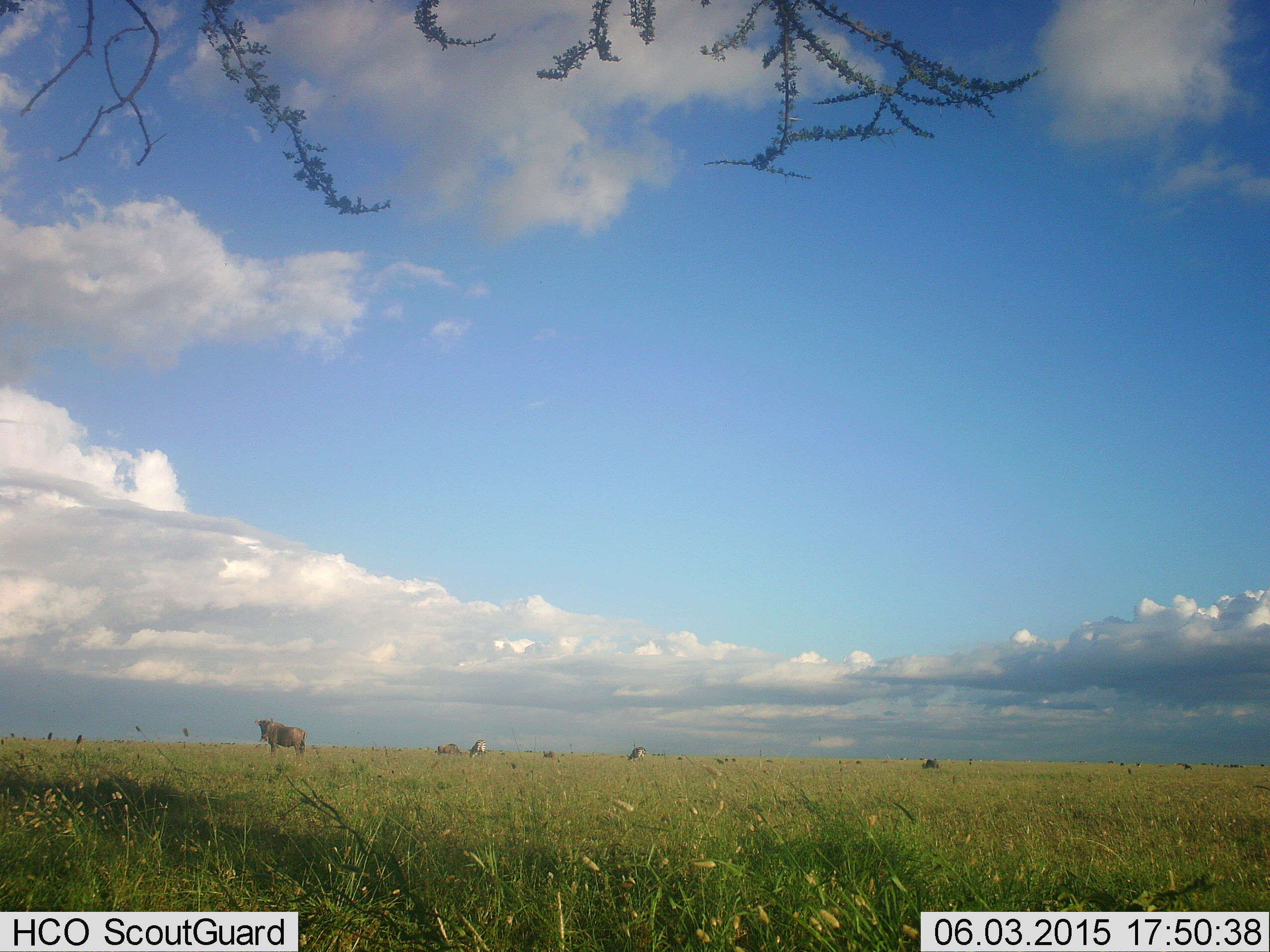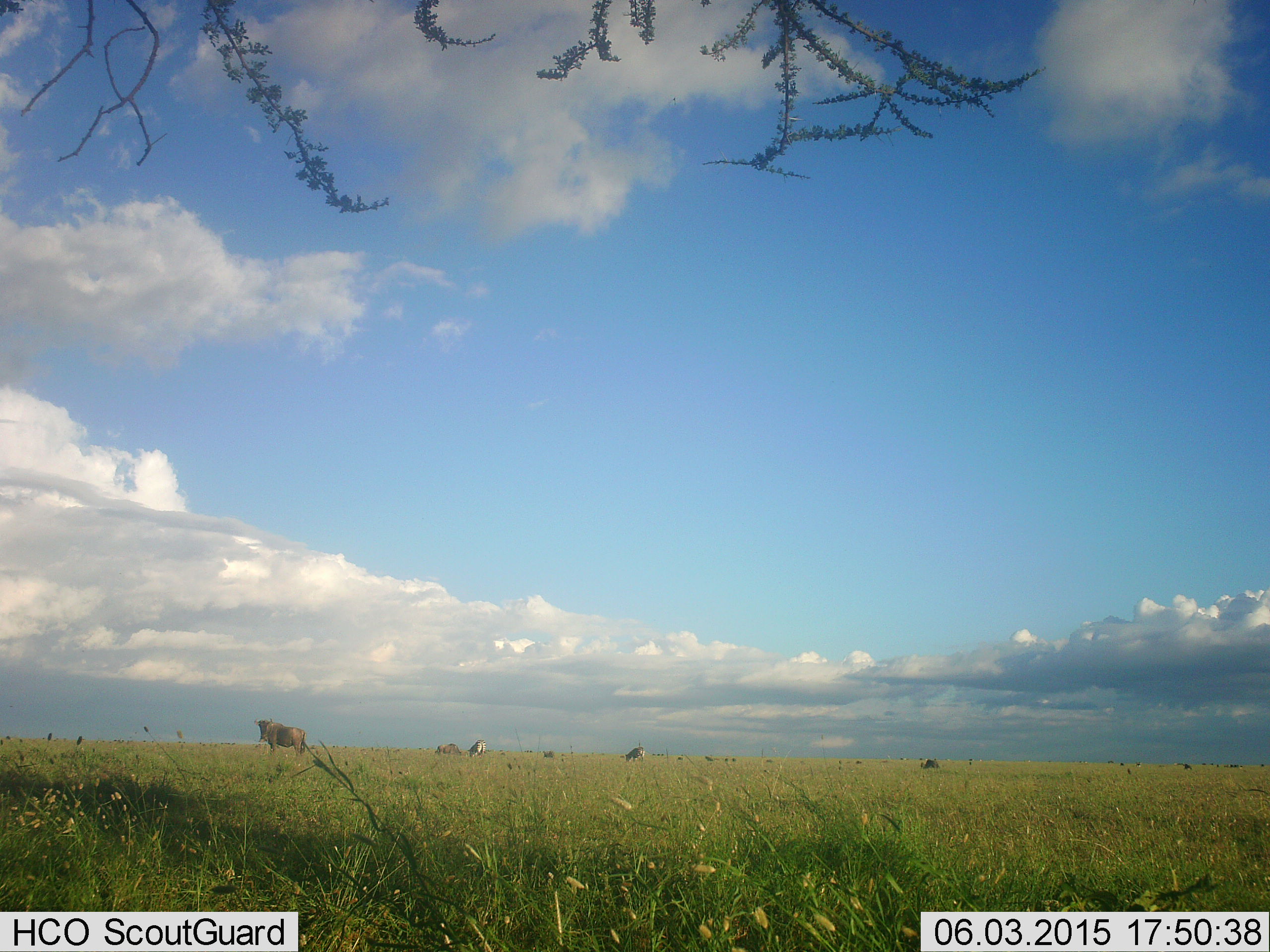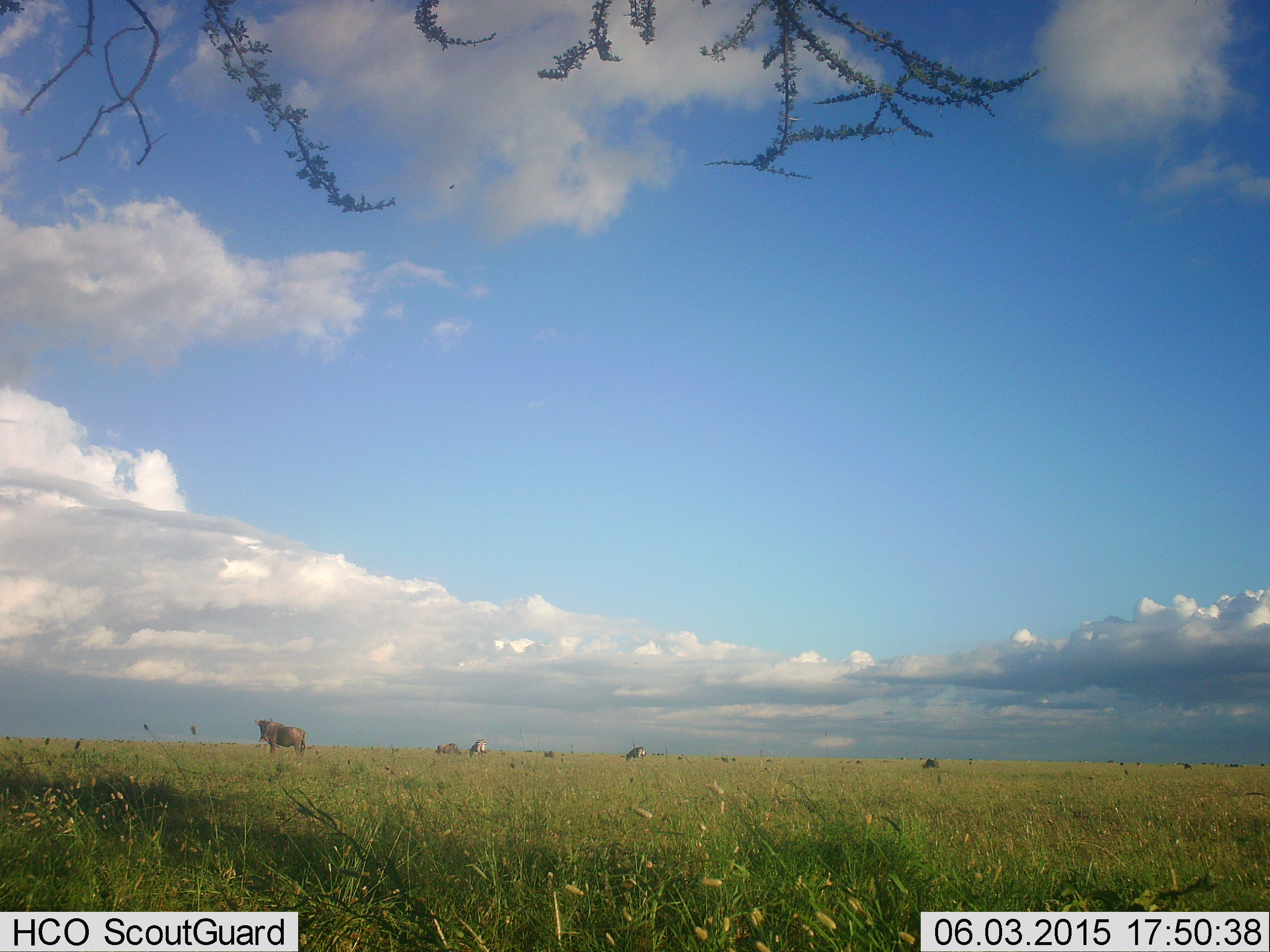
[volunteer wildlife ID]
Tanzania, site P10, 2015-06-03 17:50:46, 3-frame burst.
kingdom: Animalia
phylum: Chordata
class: Mammalia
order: Artiodactyla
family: Bovidae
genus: Connochaetes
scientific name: Connochaetes taurinus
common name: blue wildebeest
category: wildebeest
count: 4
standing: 93%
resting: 7%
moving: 0%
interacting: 0%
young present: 0%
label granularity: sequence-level